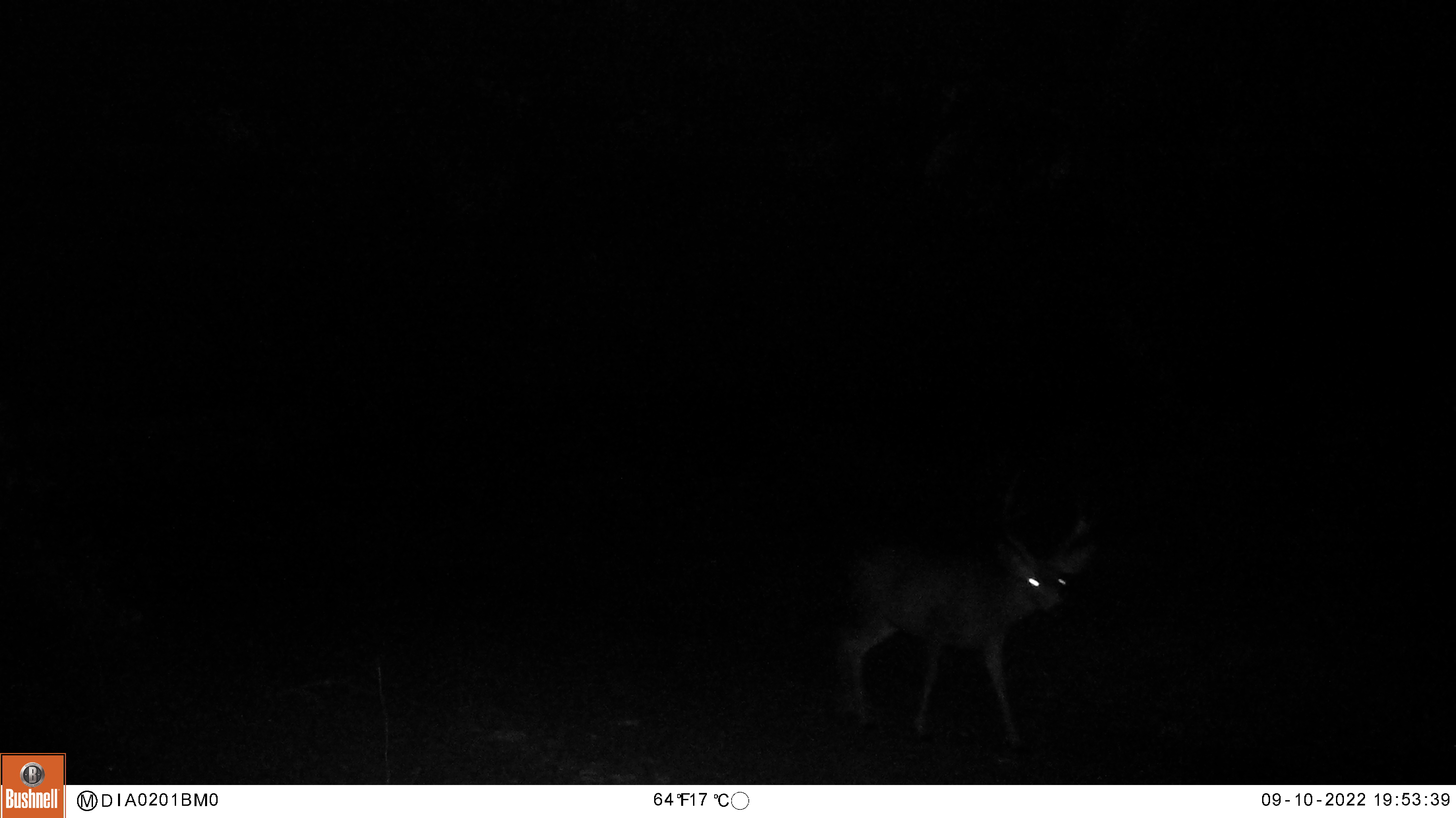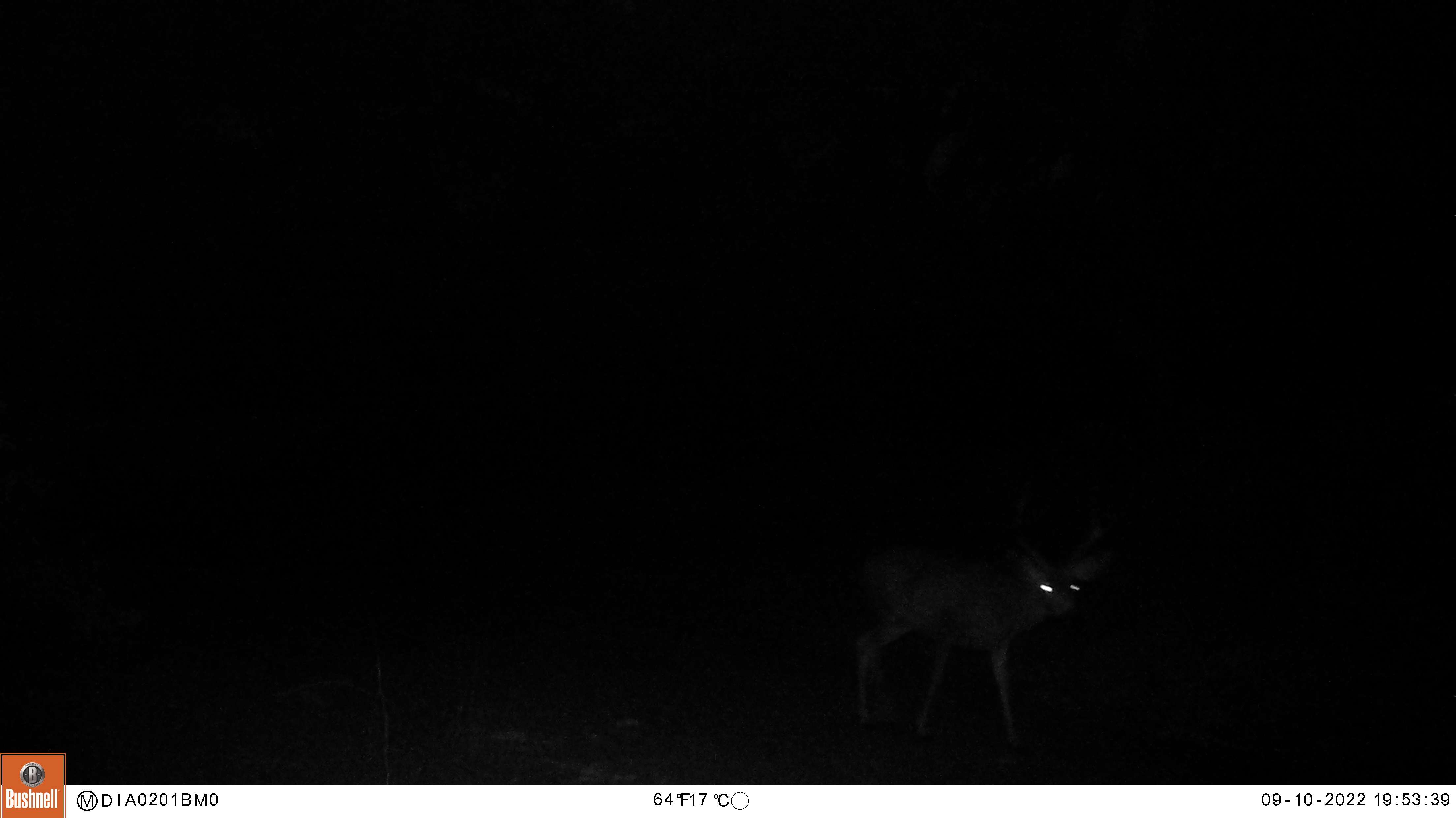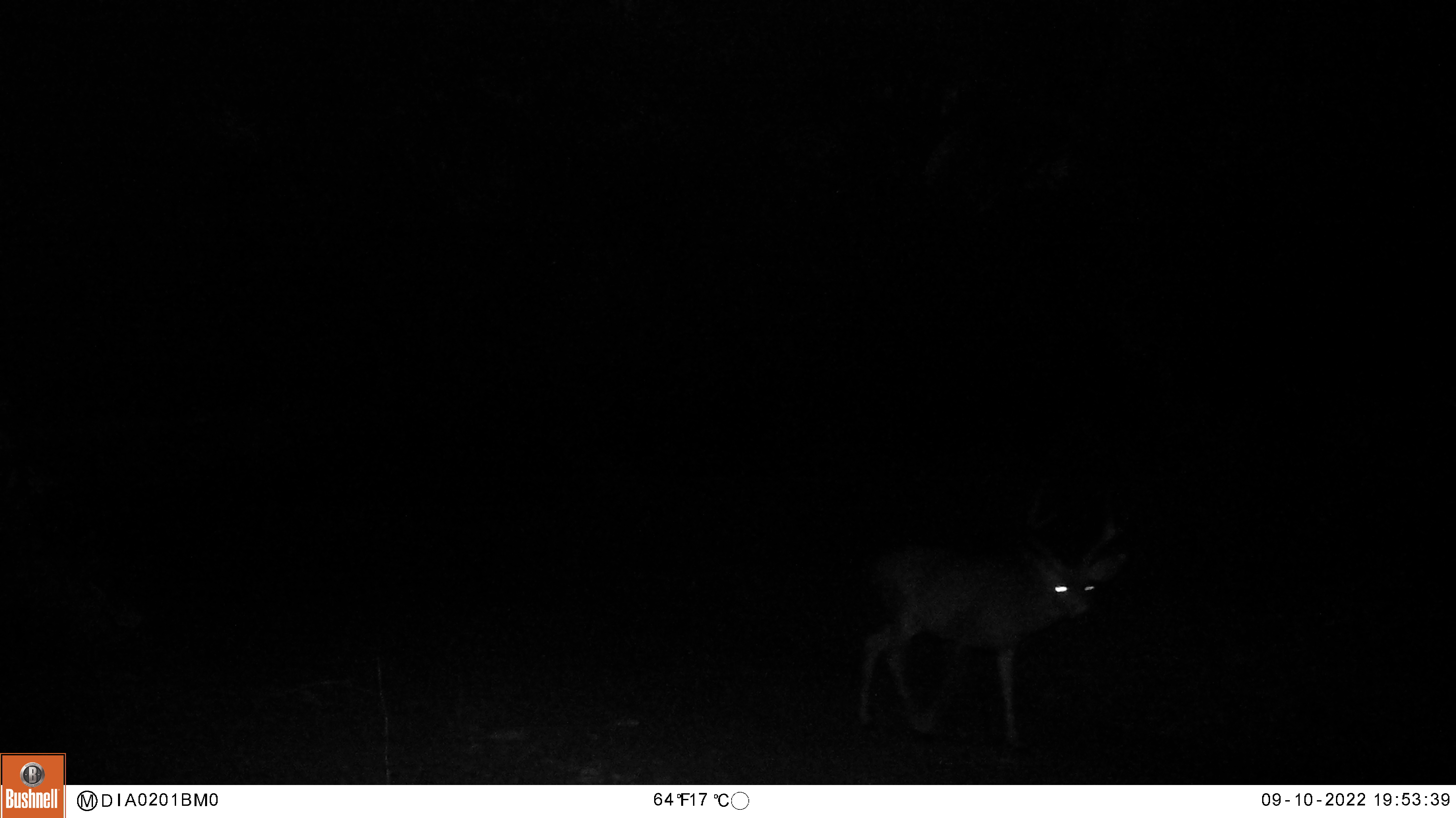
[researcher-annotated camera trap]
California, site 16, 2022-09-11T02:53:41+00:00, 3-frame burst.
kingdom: Animalia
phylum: Chordata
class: Mammalia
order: Artiodactyla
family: Cervidae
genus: Odocoileus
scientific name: Odocoileus hemionus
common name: mule deer